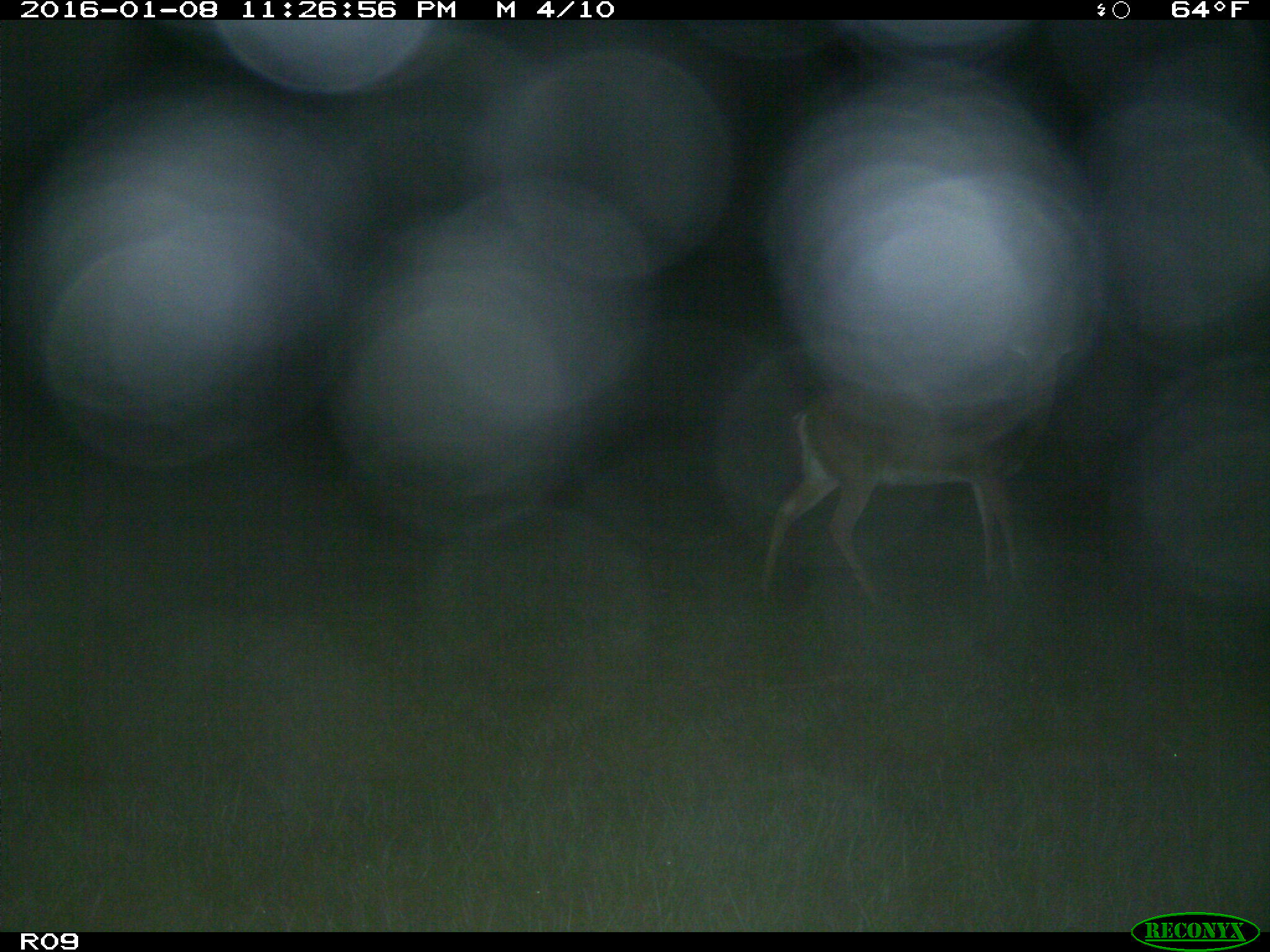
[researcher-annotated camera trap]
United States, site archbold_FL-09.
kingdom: Animalia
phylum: Chordata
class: Mammalia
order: Artiodactyla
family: Cervidae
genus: Odocoileus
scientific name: Odocoileus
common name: deer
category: unidentified deer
Unidentified deer (deer) (Odocoileus).